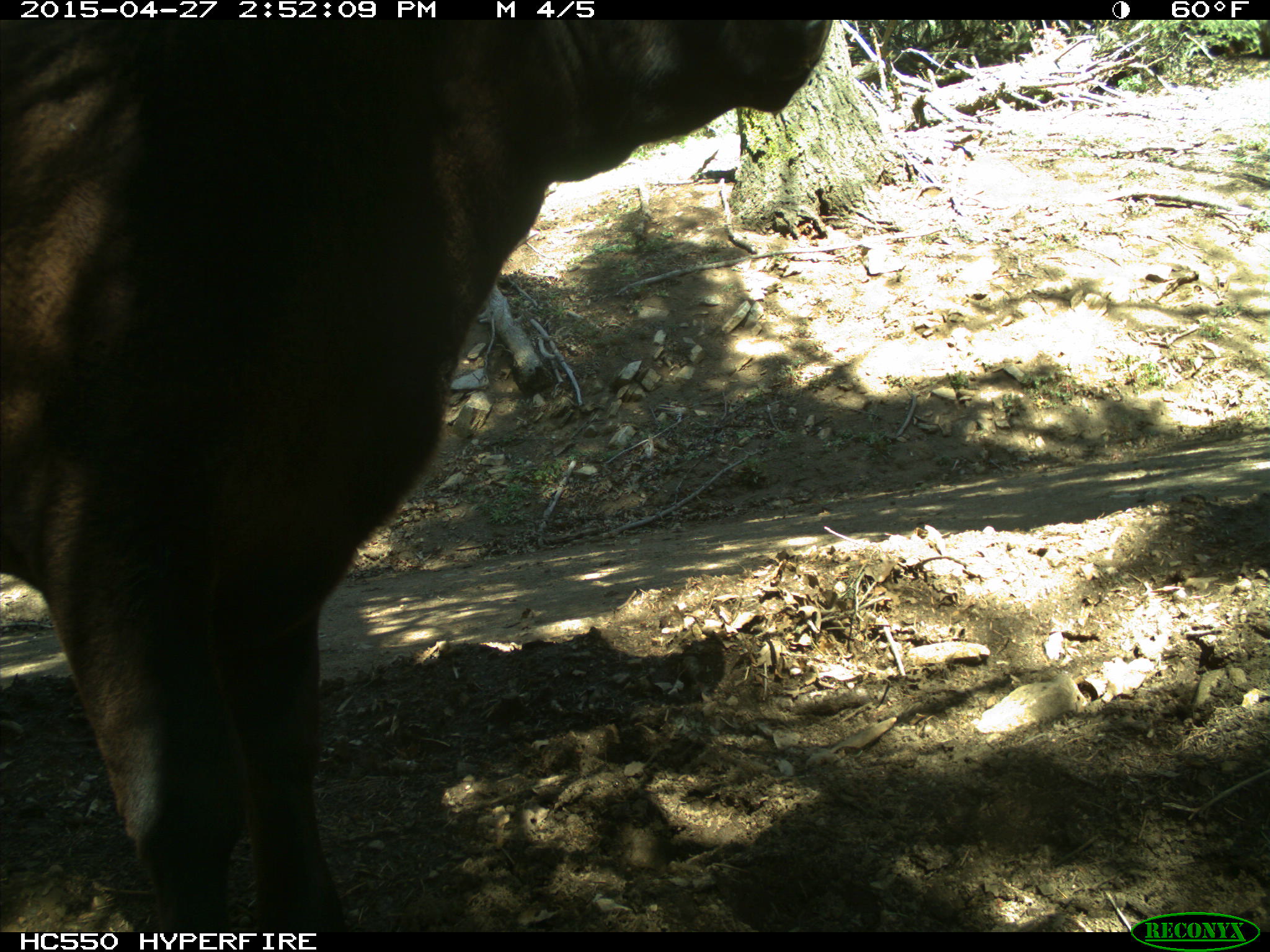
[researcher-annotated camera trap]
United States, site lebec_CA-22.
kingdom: Animalia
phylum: Chordata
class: Mammalia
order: Artiodactyla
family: Bovidae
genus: Bos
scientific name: Bos taurus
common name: domestic cow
Bos taurus (domestic cow).